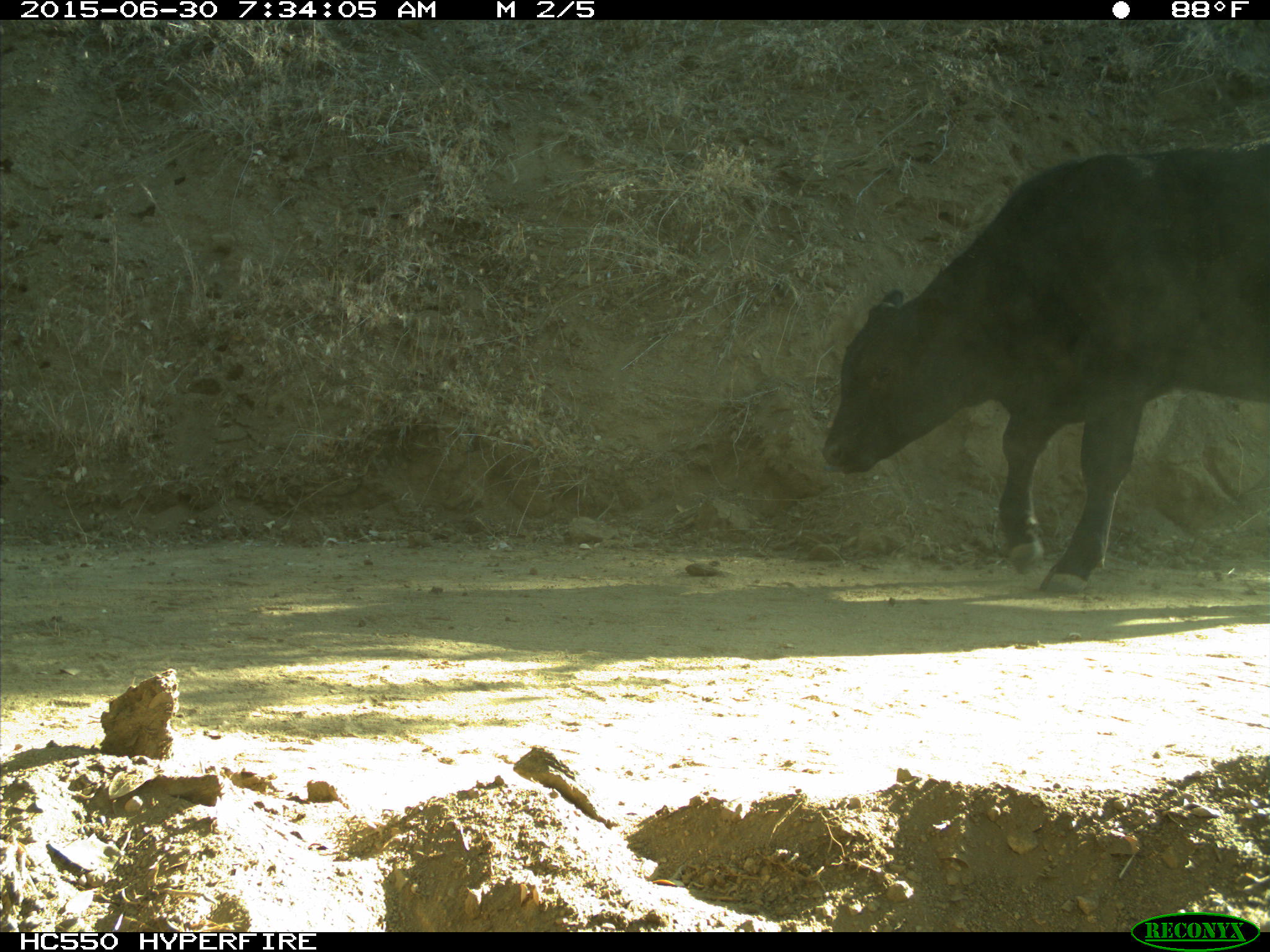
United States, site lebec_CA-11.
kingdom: Animalia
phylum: Chordata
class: Mammalia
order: Artiodactyla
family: Bovidae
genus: Bos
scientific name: Bos taurus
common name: domestic cow